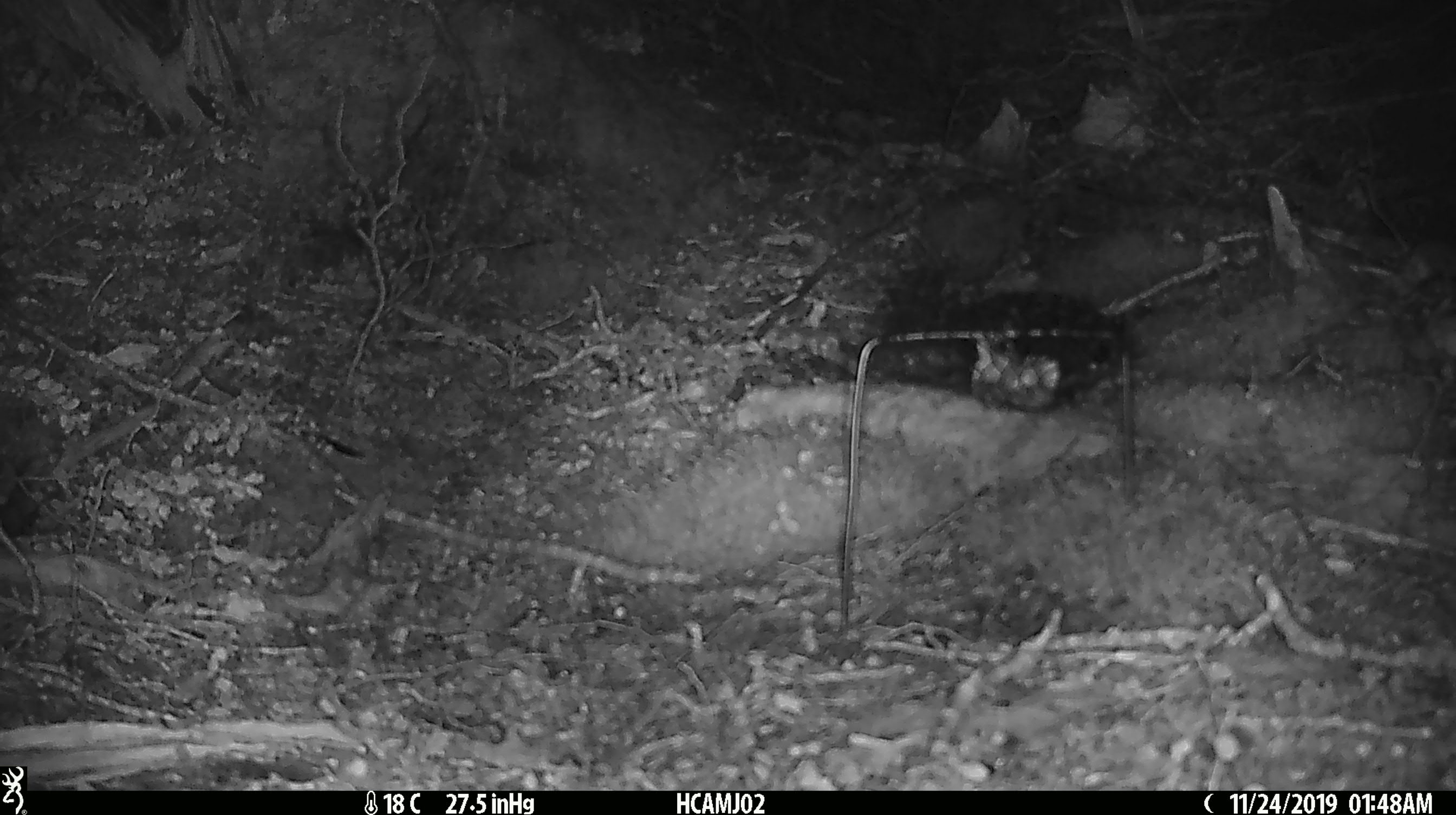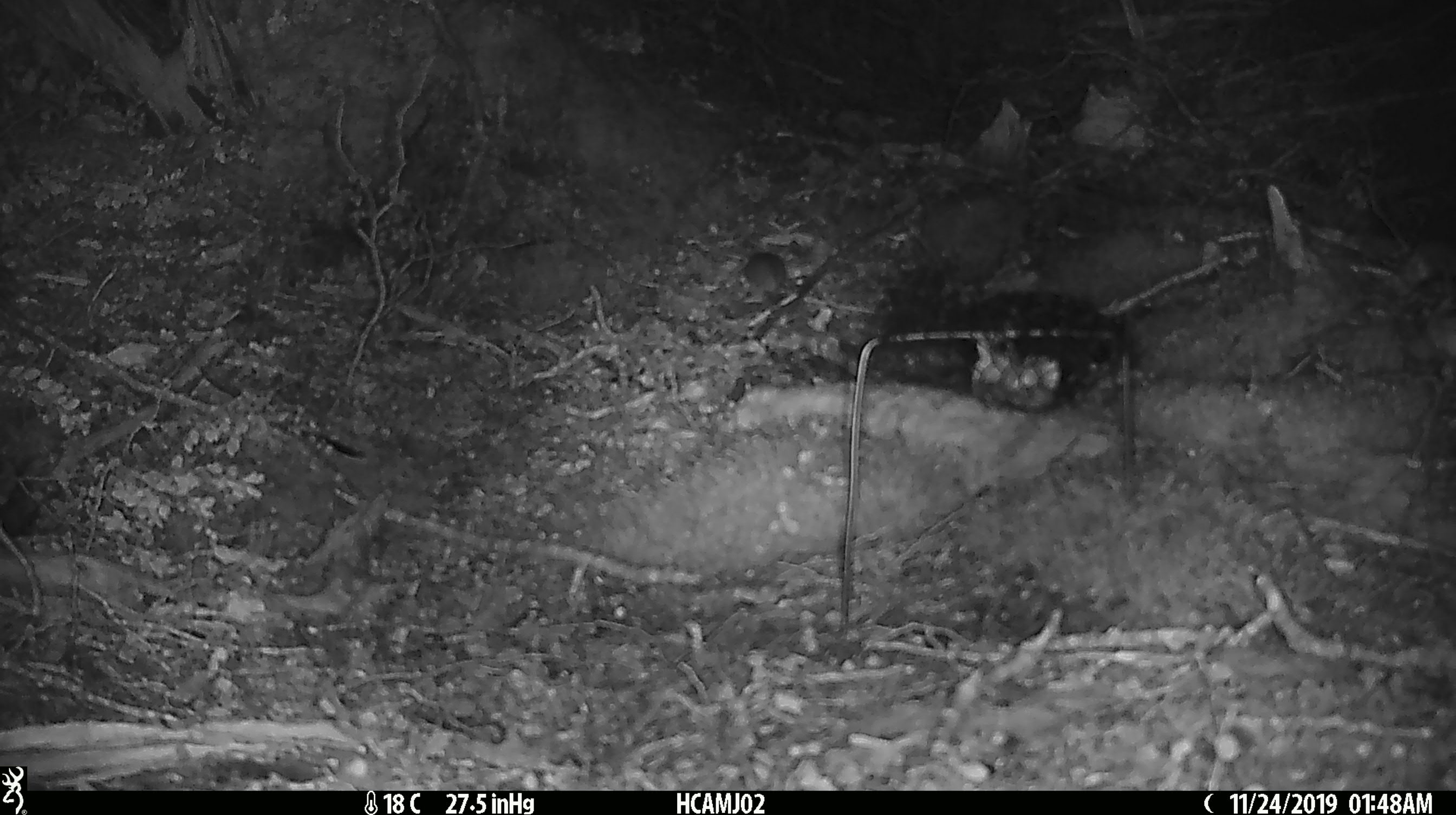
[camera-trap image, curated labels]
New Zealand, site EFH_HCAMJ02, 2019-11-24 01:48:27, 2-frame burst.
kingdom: Animalia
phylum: Chordata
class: Mammalia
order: Rodentia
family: Muridae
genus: Mus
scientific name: Mus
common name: mouse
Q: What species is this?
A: Mouse (Mus).